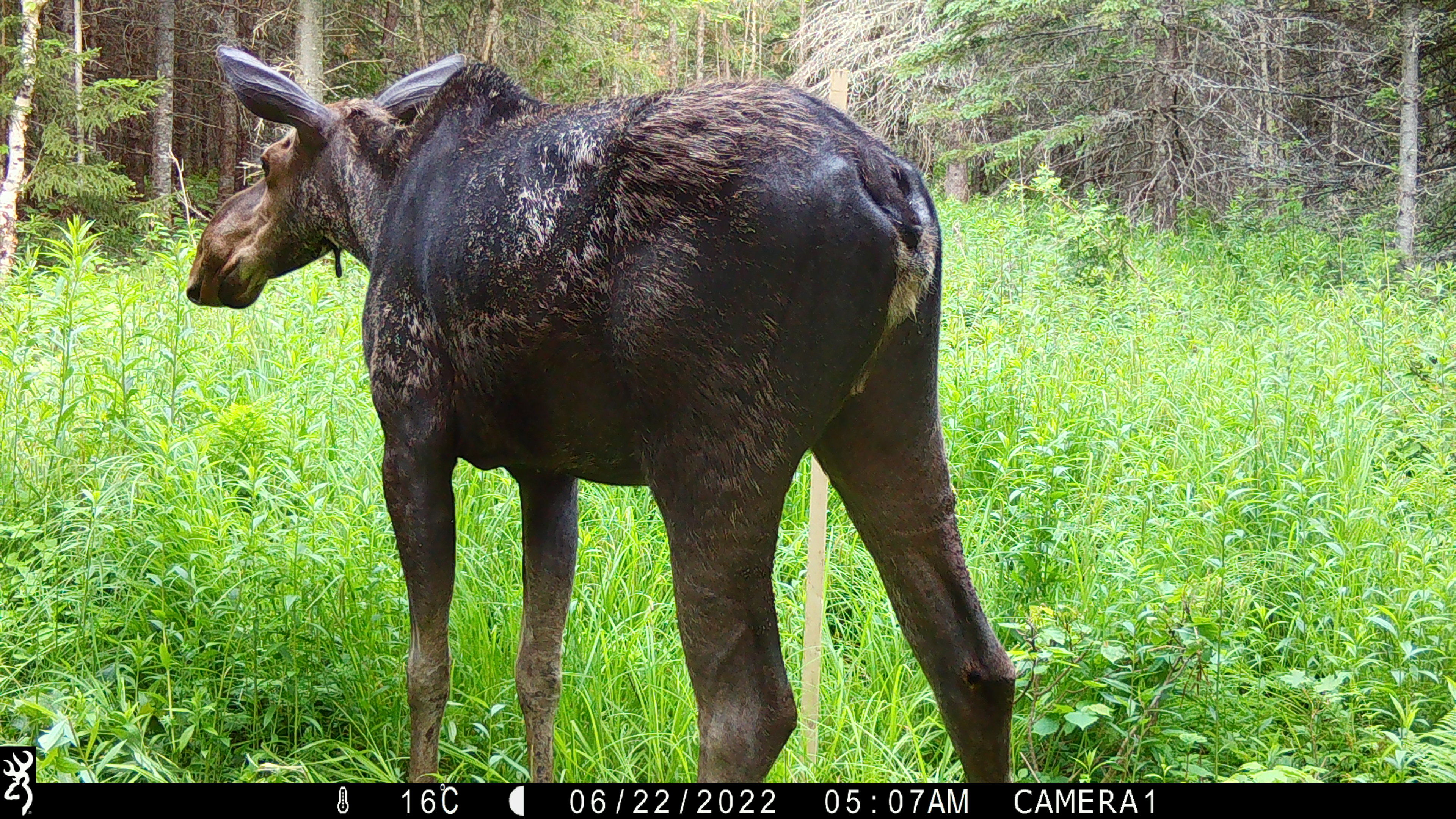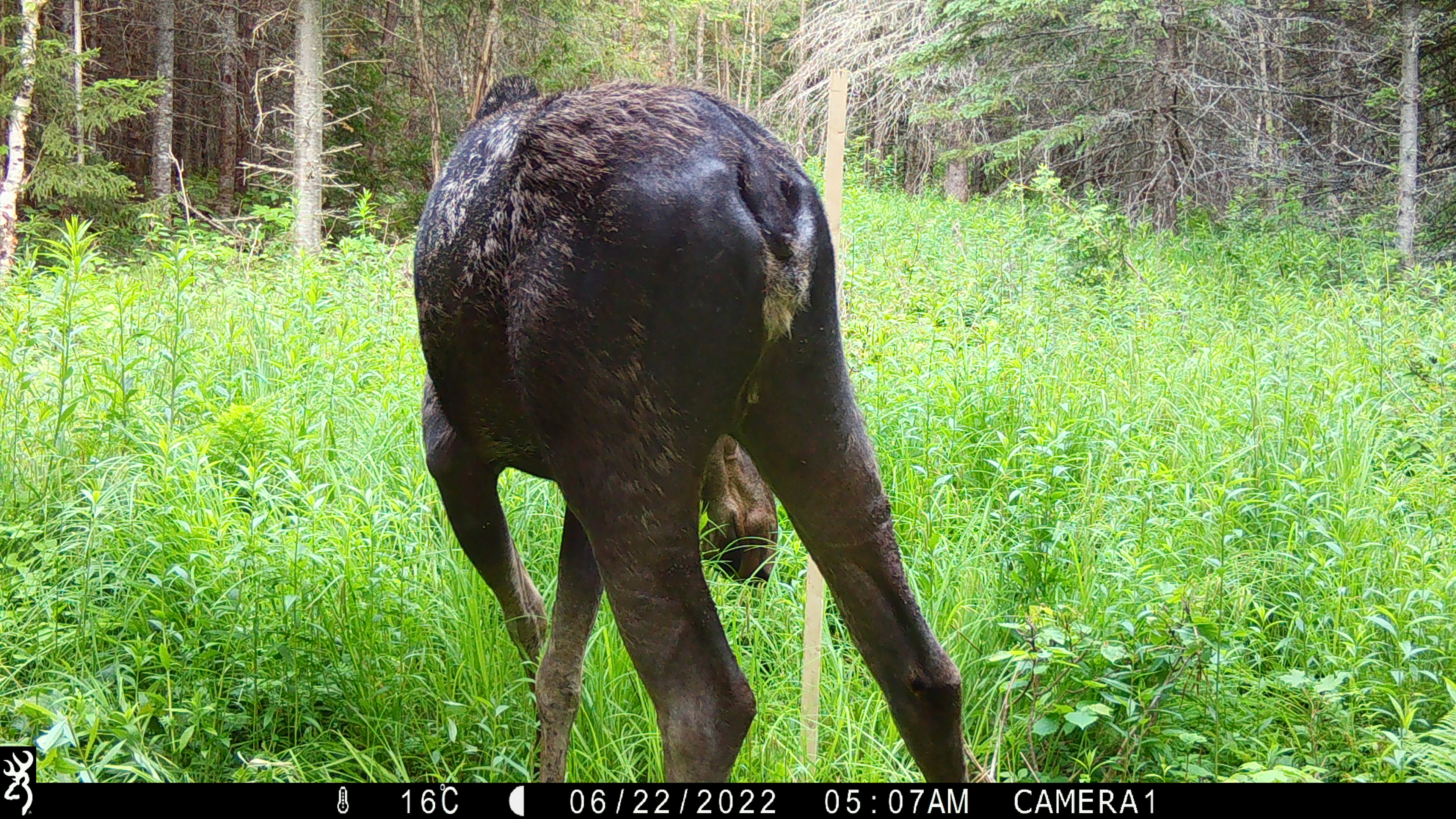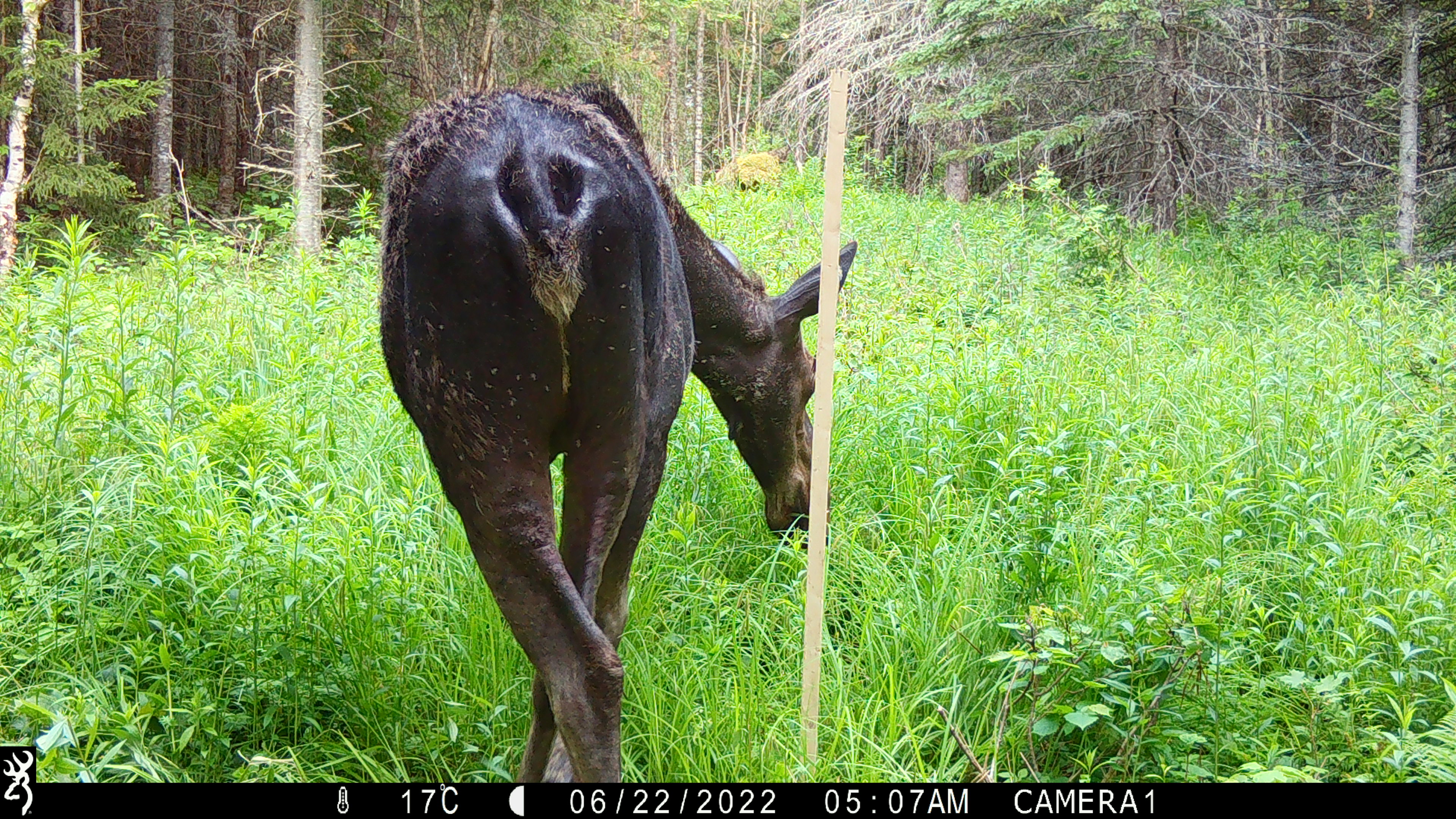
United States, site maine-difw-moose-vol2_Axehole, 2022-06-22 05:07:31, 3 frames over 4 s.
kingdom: Animalia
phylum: Chordata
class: Mammalia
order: Artiodactyla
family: Cervidae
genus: Alces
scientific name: Alces alces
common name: moose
Moose (Alces alces).